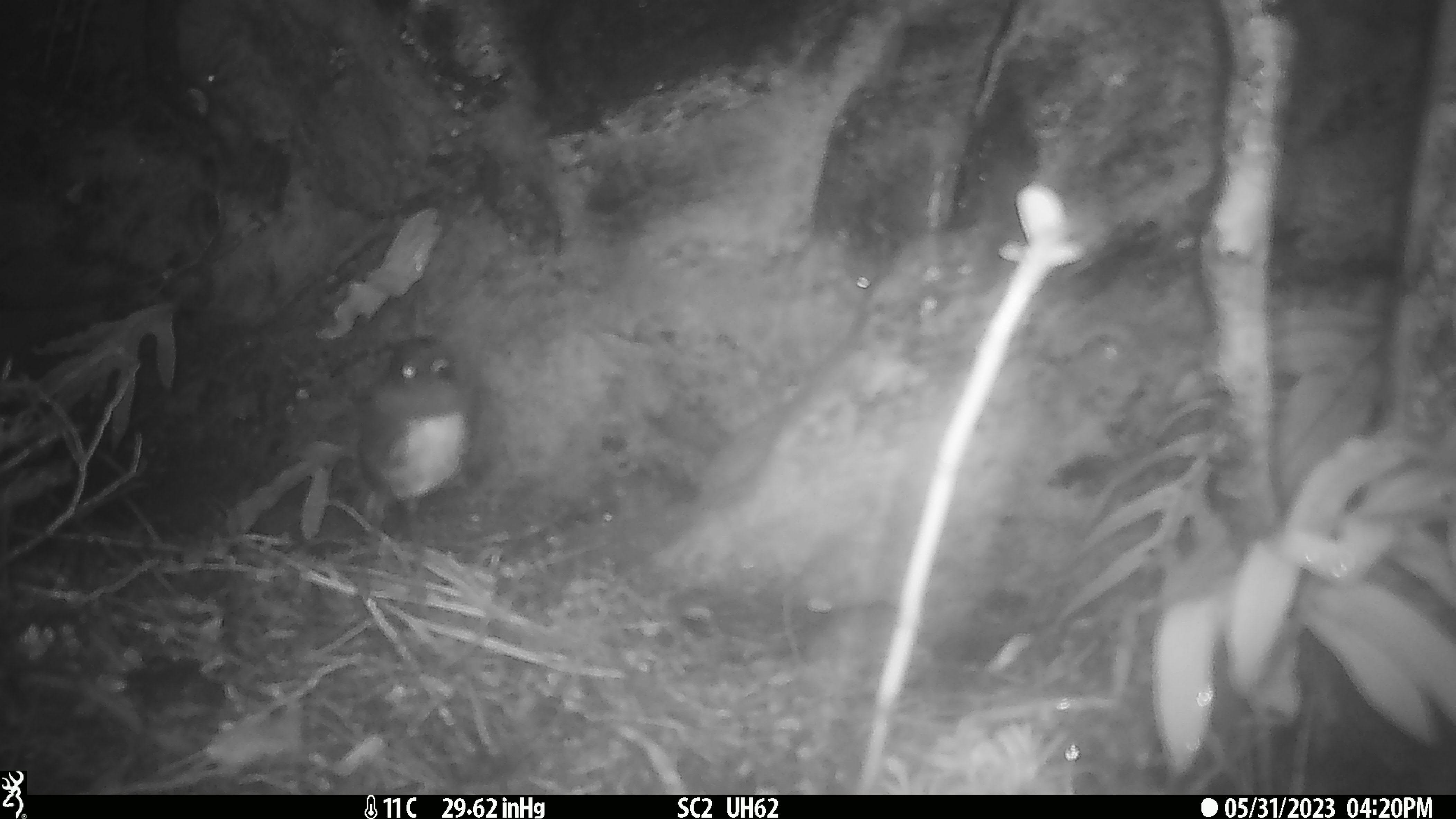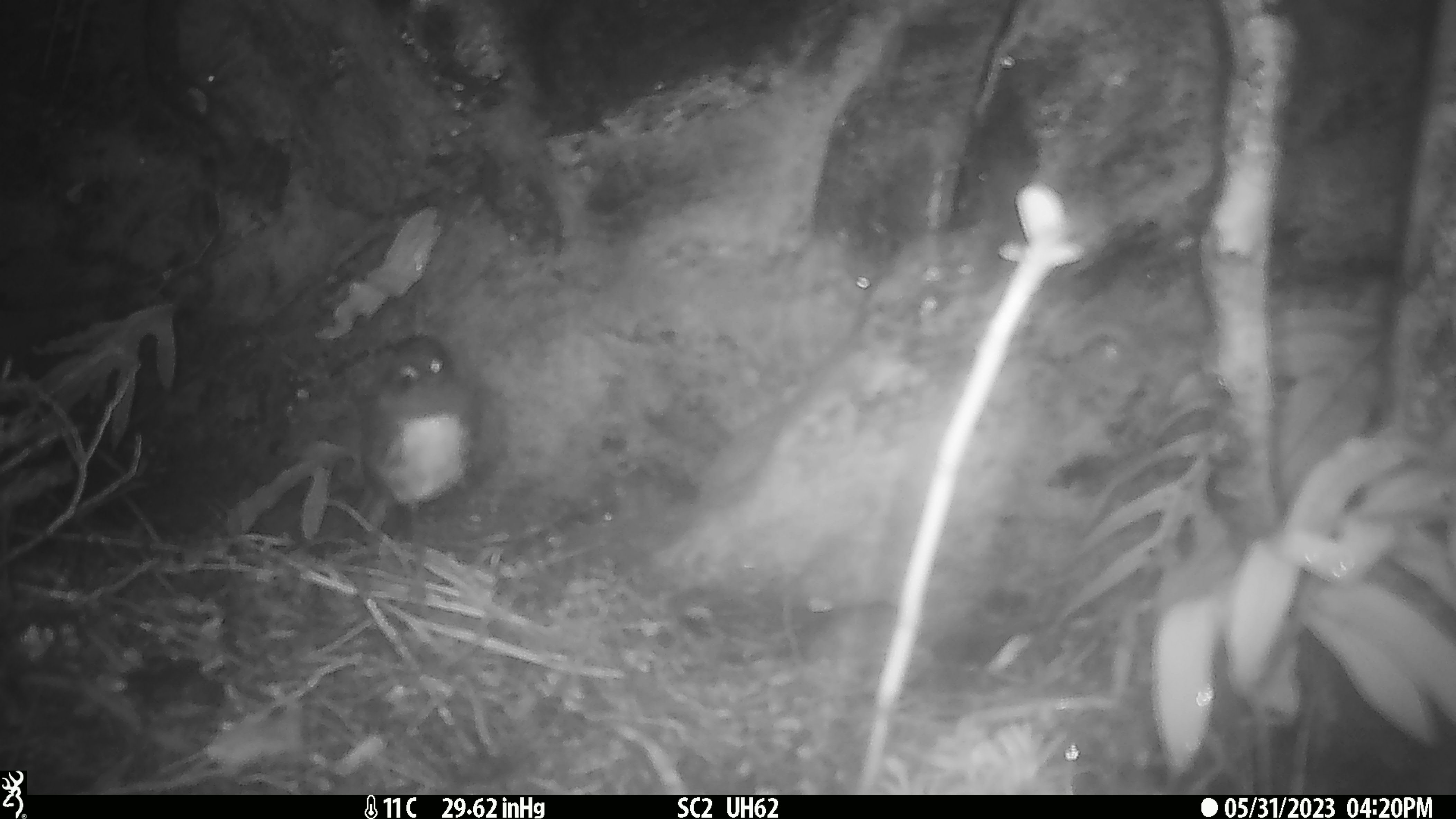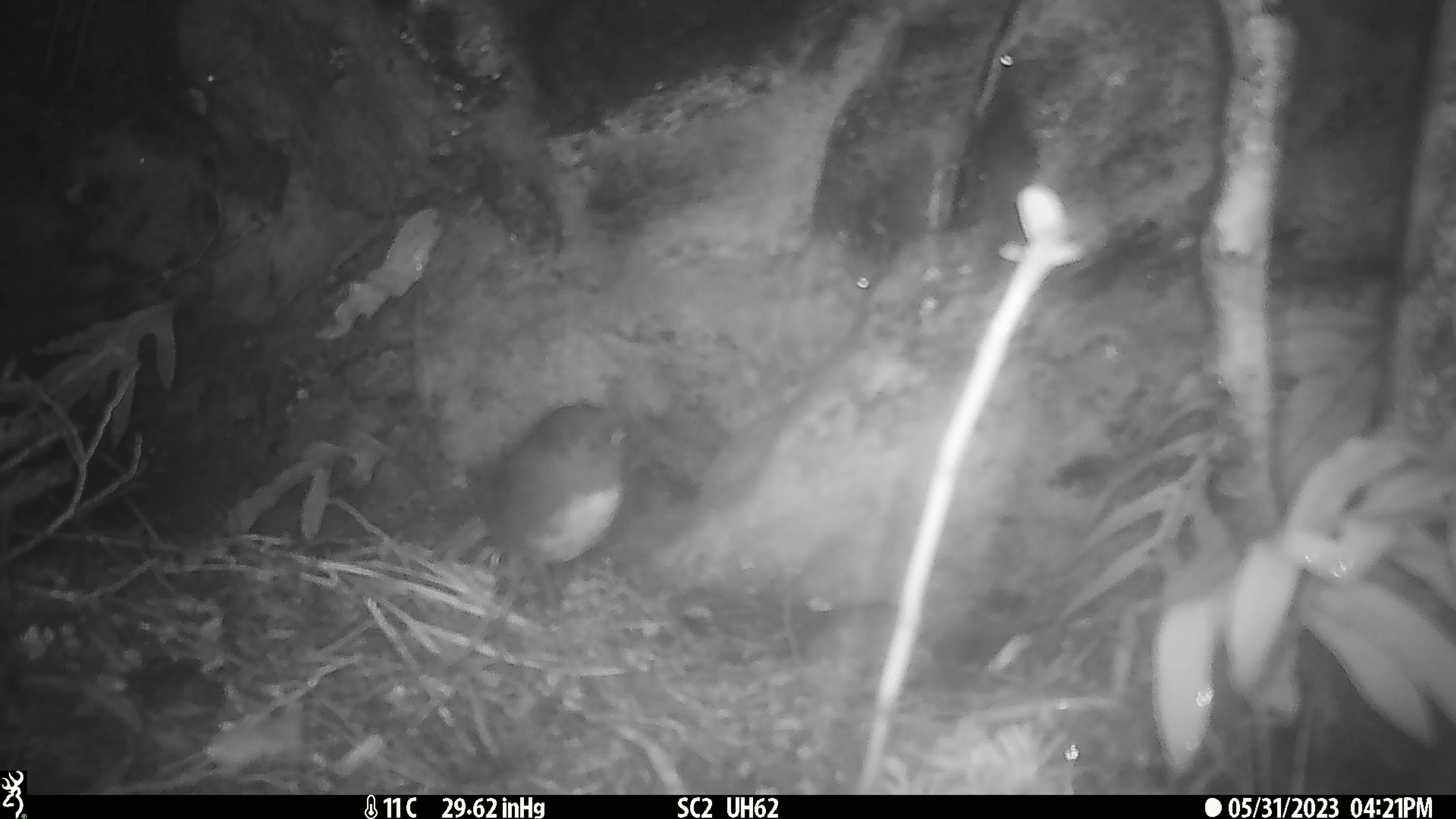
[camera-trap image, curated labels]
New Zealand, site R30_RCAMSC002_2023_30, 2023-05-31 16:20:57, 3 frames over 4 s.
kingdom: Animalia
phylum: Chordata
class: Aves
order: Passeriformes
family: Petroicidae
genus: Petroica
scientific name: Petroica australis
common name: new zealand robin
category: robin